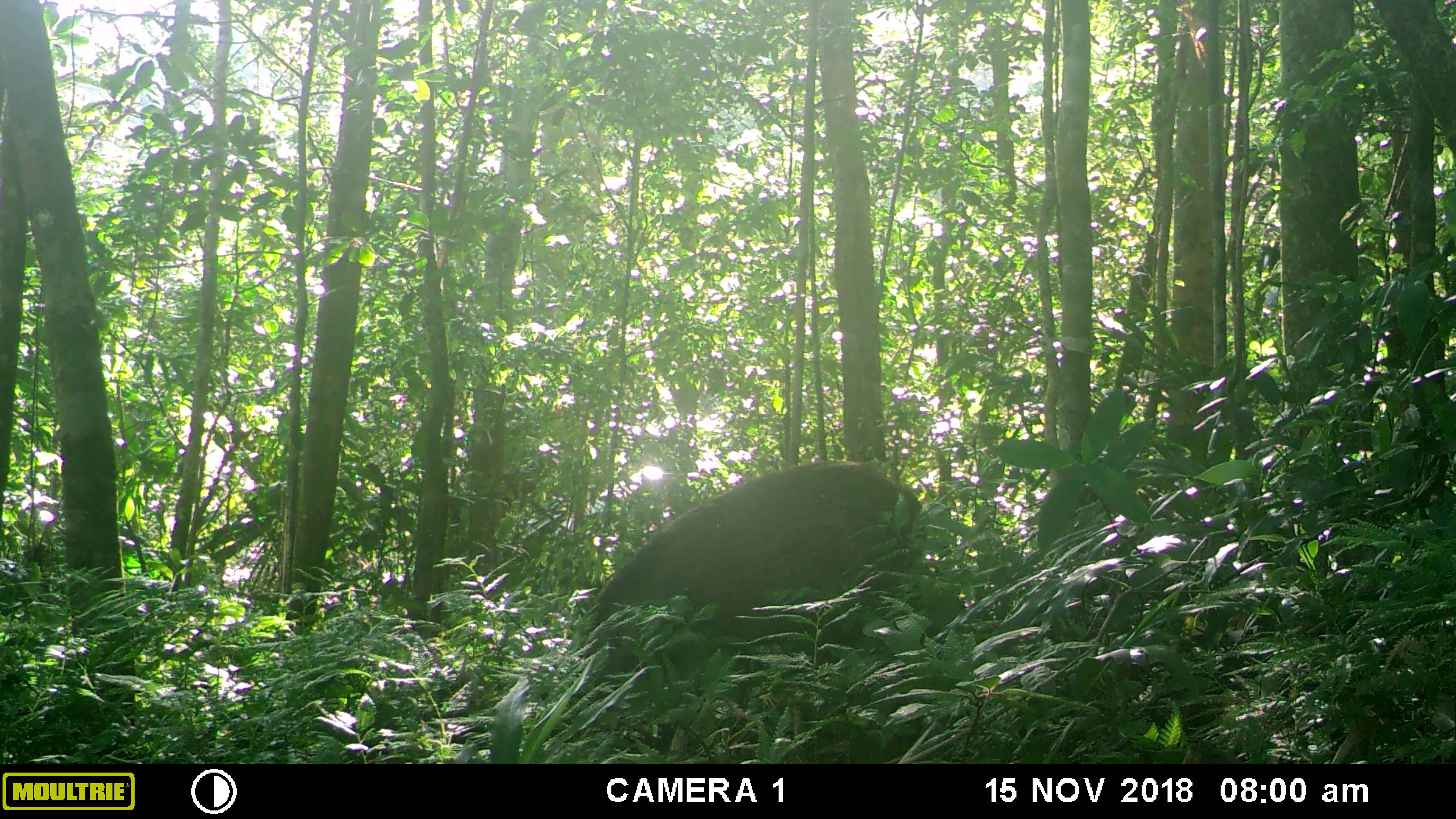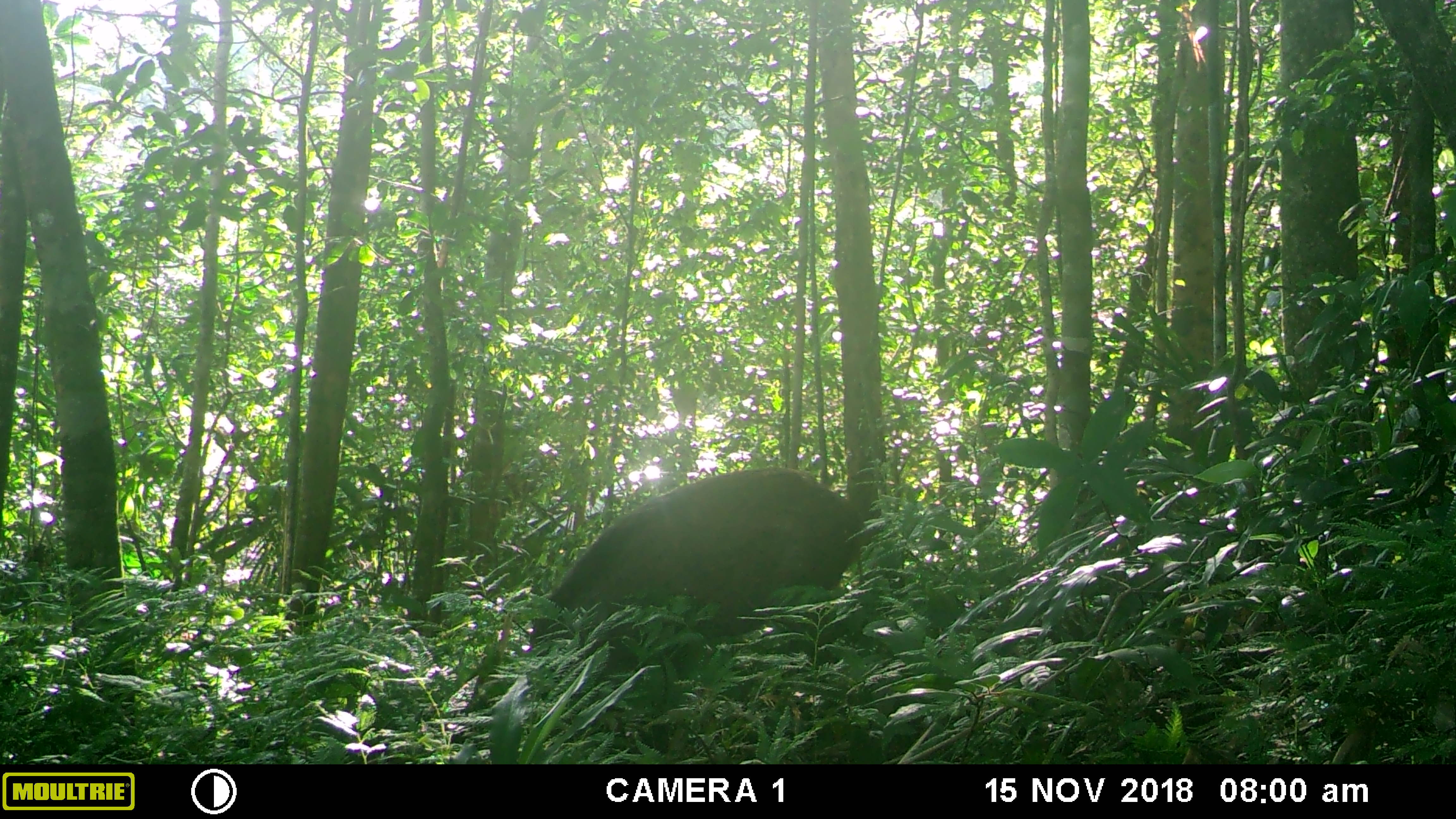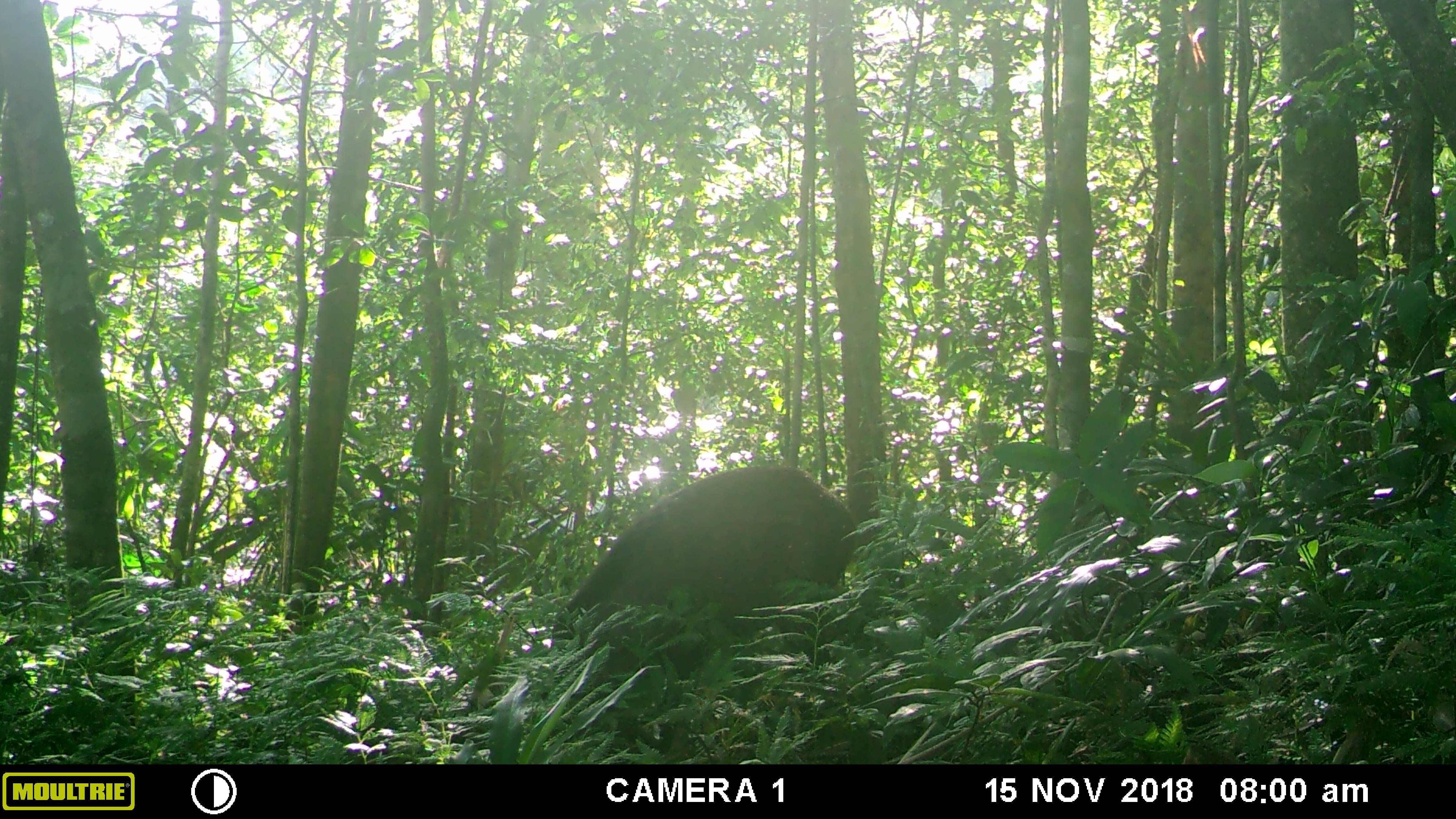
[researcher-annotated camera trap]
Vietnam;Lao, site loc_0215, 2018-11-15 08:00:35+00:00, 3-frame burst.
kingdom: Animalia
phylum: Chordata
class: Mammalia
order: Artiodactyla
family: Suidae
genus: Sus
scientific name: Sus scrofa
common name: eurasian wild pig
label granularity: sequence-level